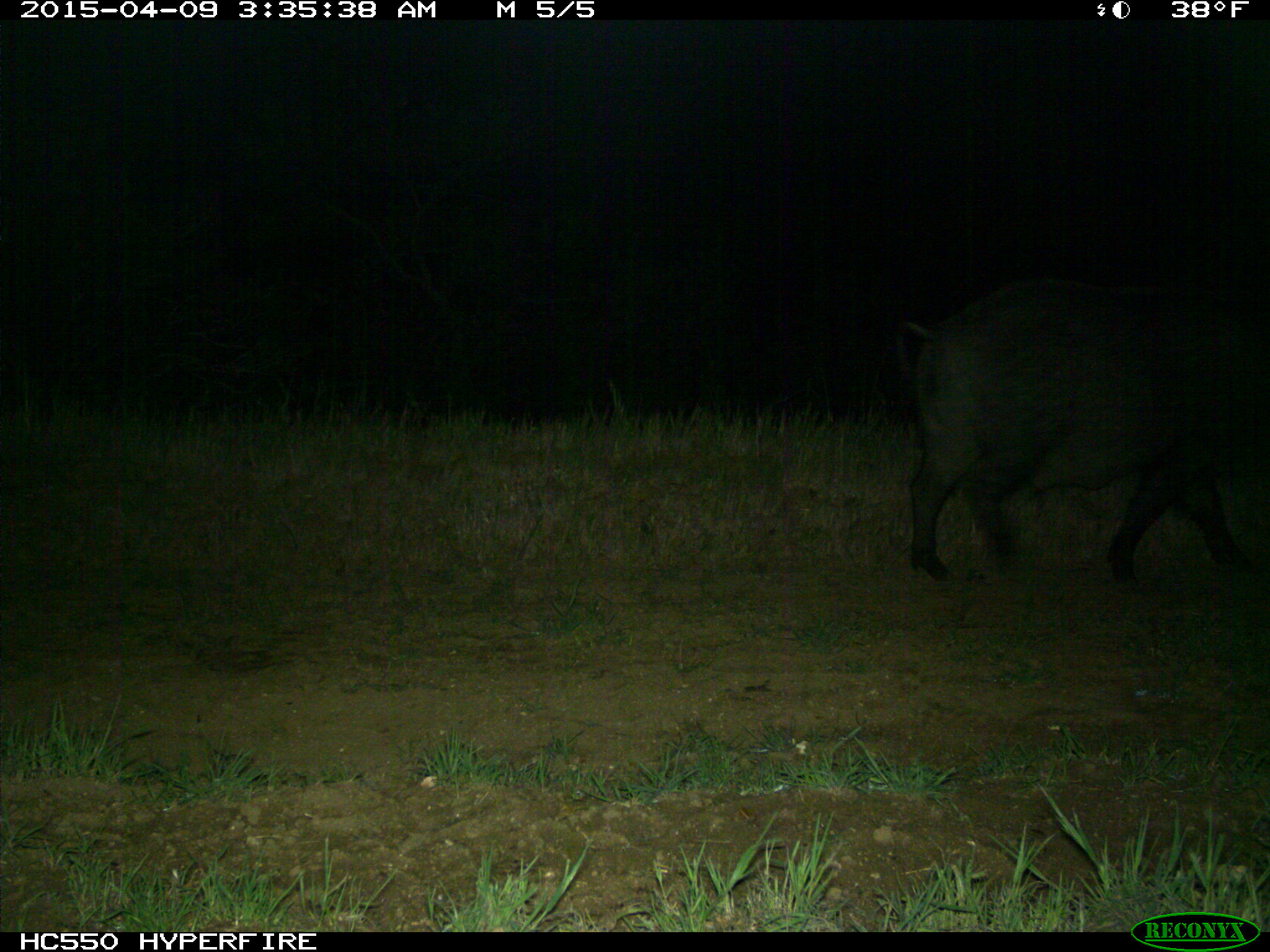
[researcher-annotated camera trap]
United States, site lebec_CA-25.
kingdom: Animalia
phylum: Chordata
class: Mammalia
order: Artiodactyla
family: Suidae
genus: Sus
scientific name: Sus scrofa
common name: wild boar